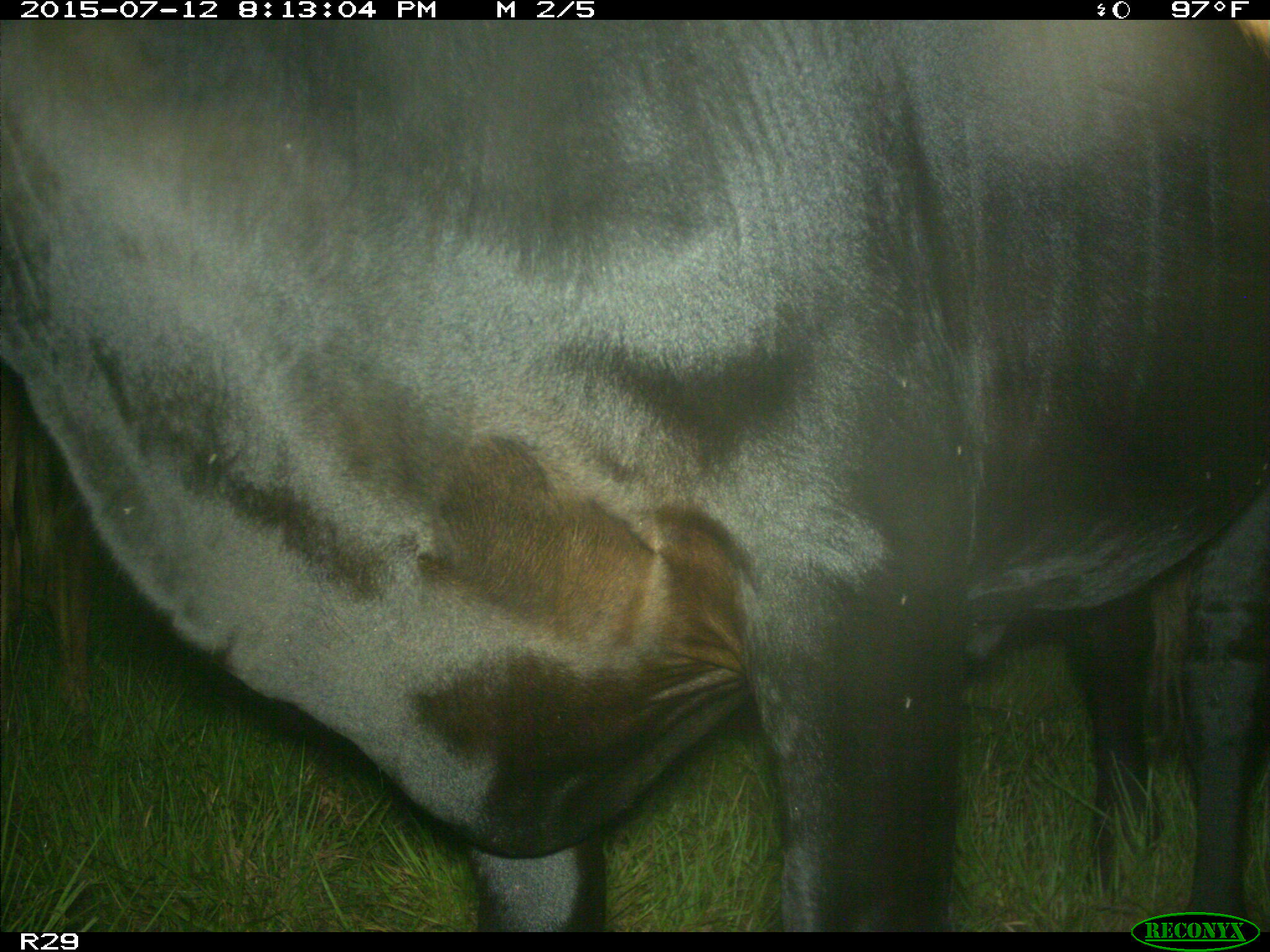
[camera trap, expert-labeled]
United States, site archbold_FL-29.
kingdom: Animalia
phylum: Chordata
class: Mammalia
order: Artiodactyla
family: Bovidae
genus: Bos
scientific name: Bos taurus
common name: domestic cow